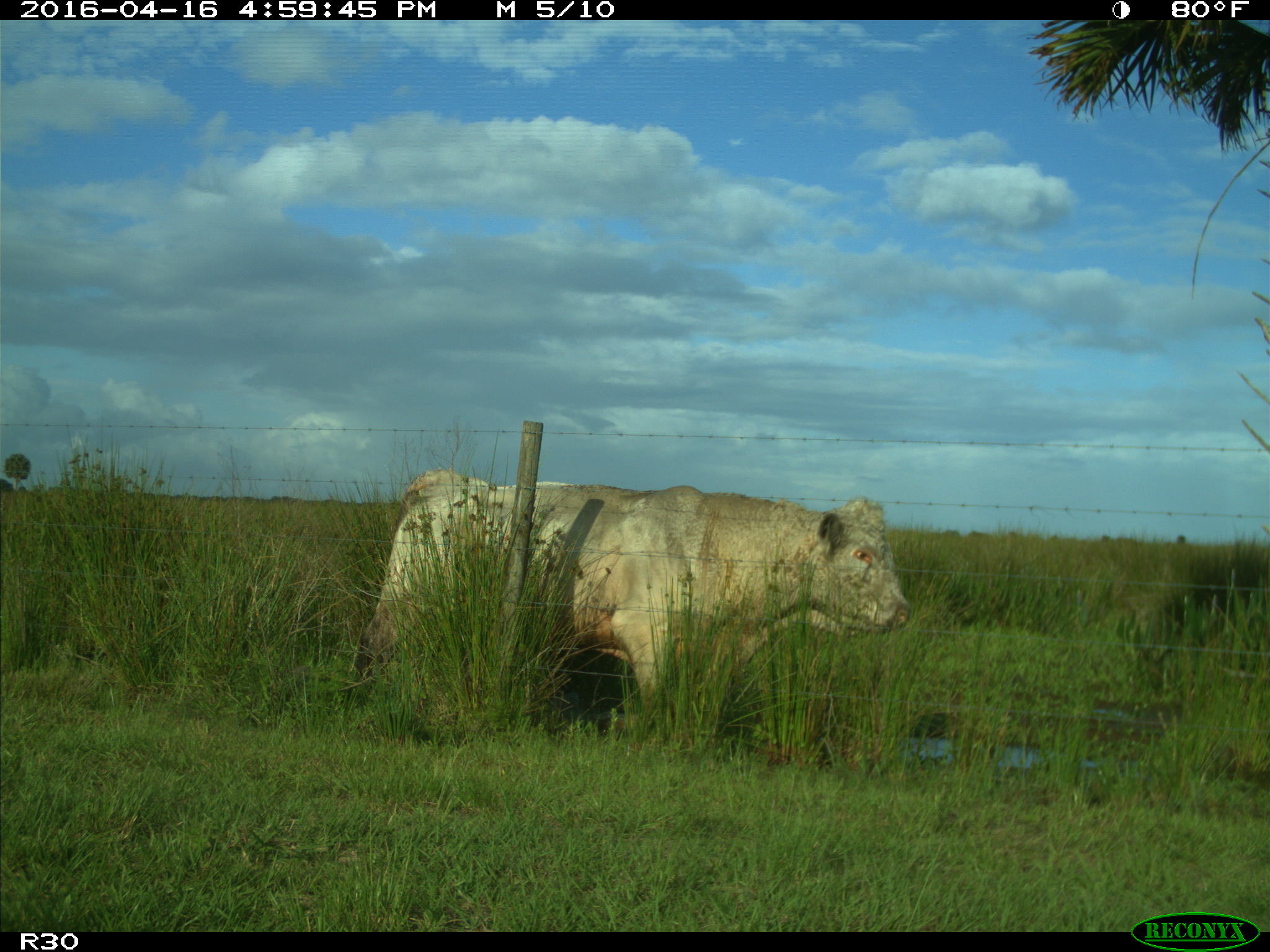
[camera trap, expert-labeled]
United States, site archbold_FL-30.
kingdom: Animalia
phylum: Chordata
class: Mammalia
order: Artiodactyla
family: Bovidae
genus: Bos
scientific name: Bos taurus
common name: domestic cow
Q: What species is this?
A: Bos taurus (domestic cow).